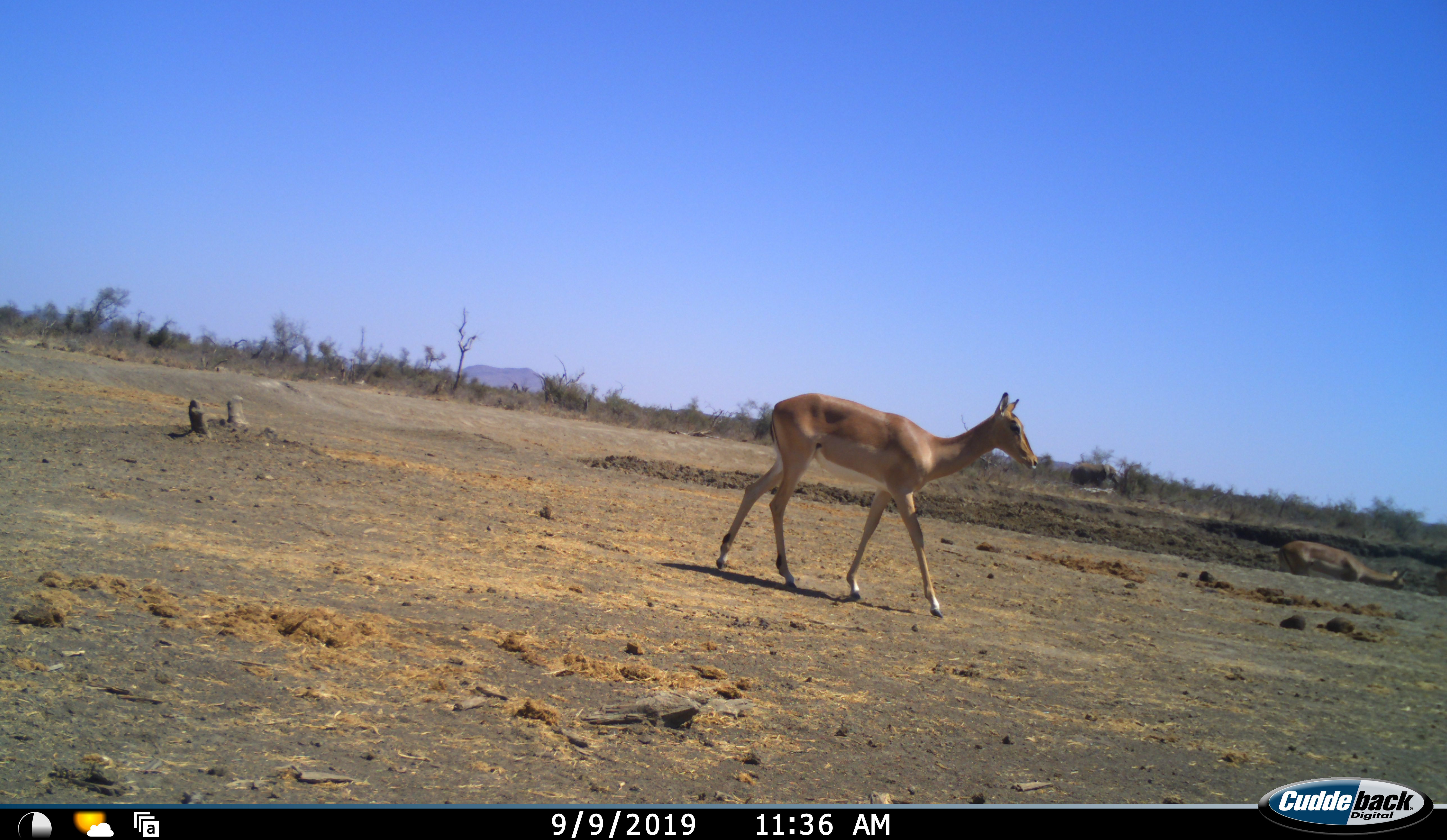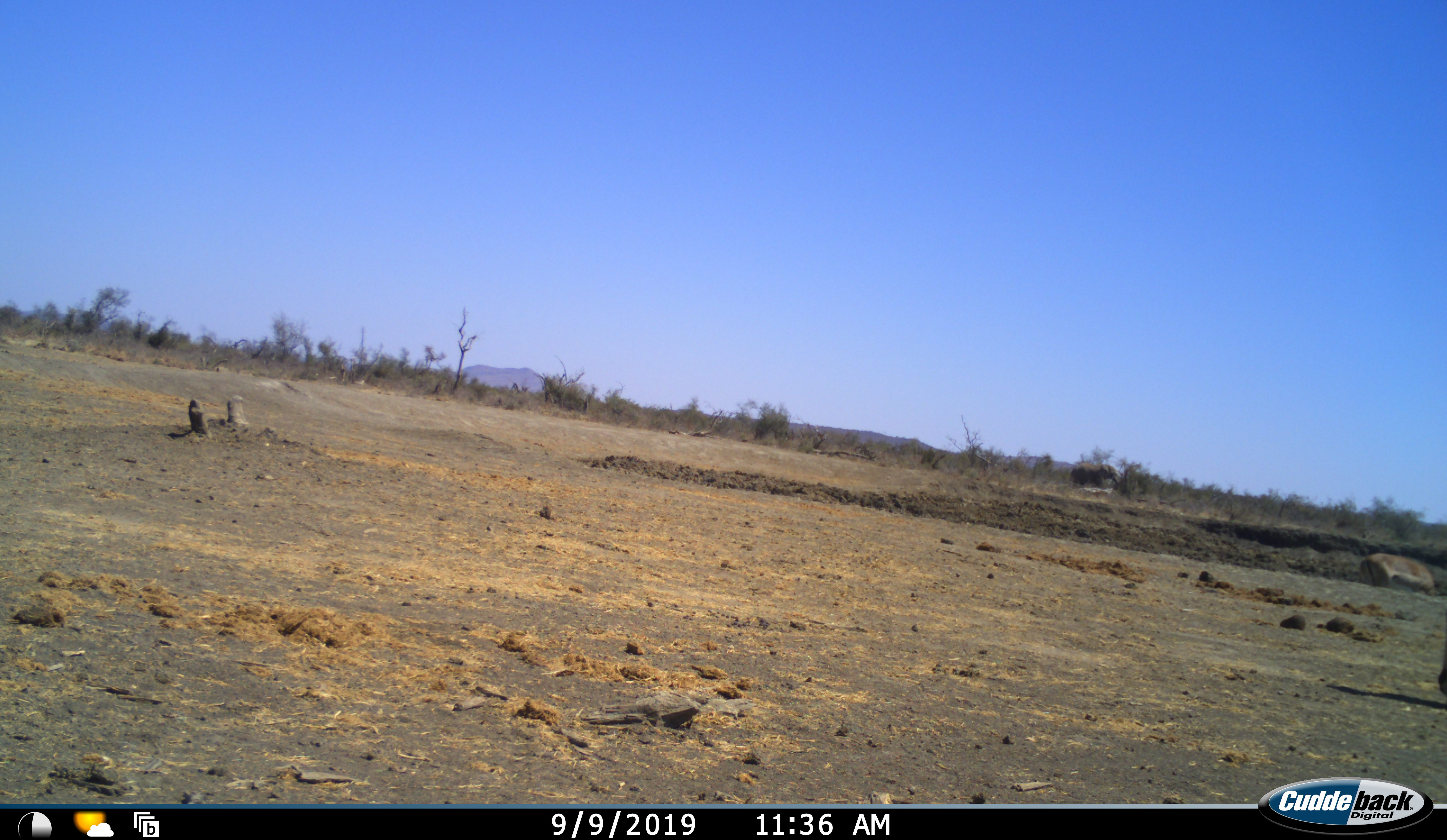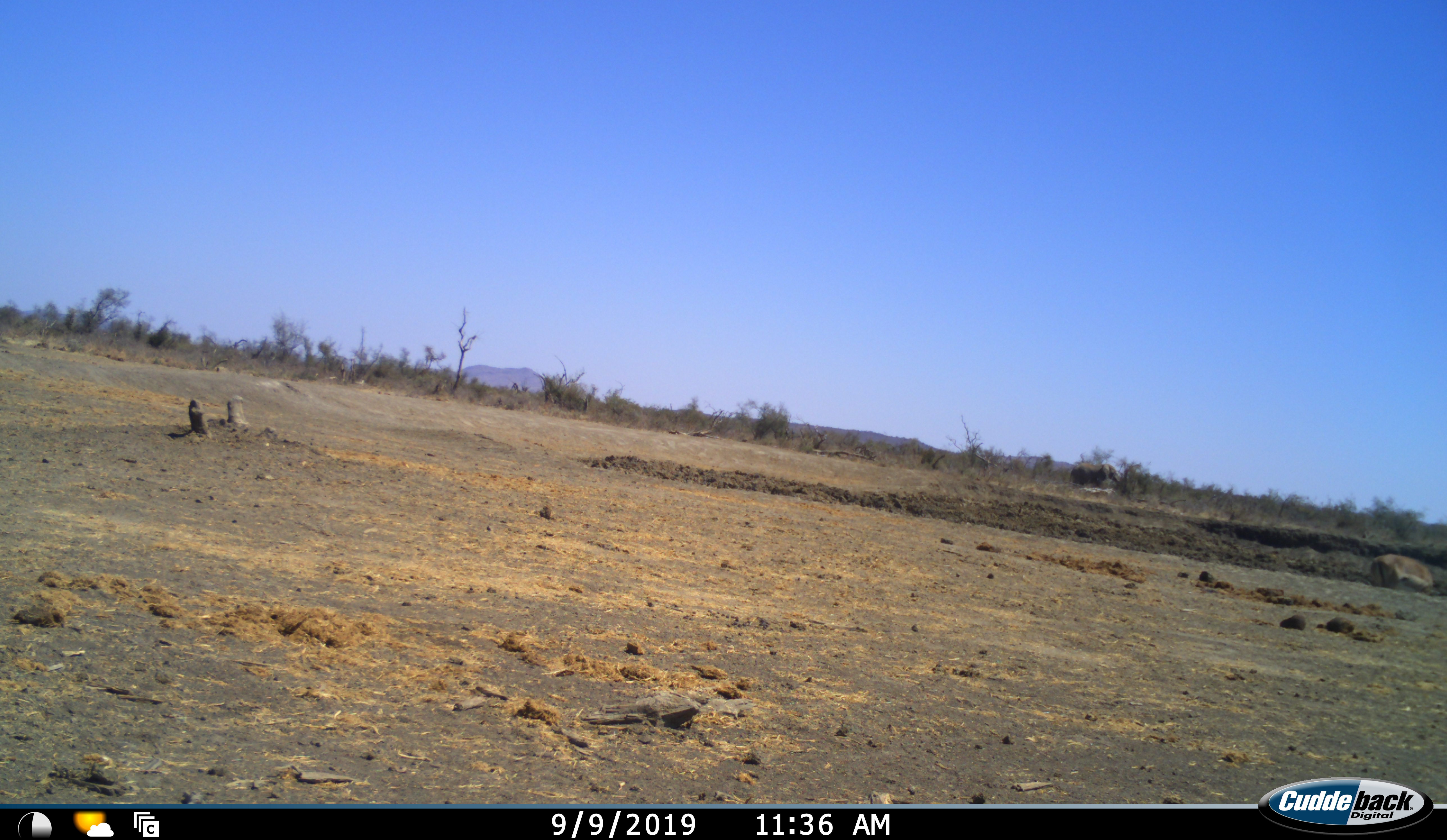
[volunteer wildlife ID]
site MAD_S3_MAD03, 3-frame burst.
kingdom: Animalia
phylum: Chordata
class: Mammalia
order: Artiodactyla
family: Bovidae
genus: Aepyceros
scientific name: Aepyceros melampus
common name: impala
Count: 2.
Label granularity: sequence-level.